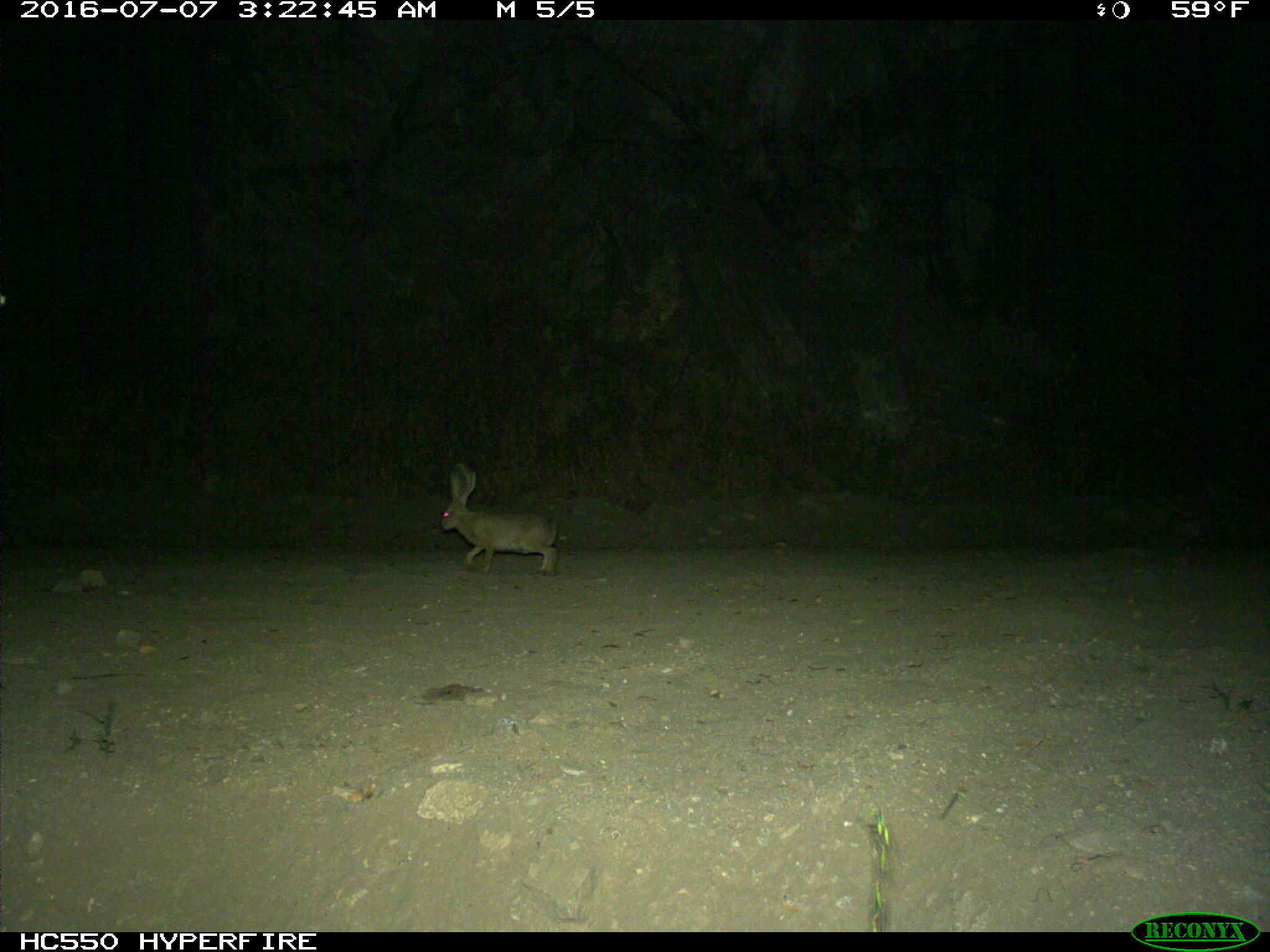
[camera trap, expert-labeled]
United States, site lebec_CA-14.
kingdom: Animalia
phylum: Chordata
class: Mammalia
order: Lagomorpha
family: Leporidae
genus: Lepus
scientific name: Lepus californicus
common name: black-tailed jackrabbit